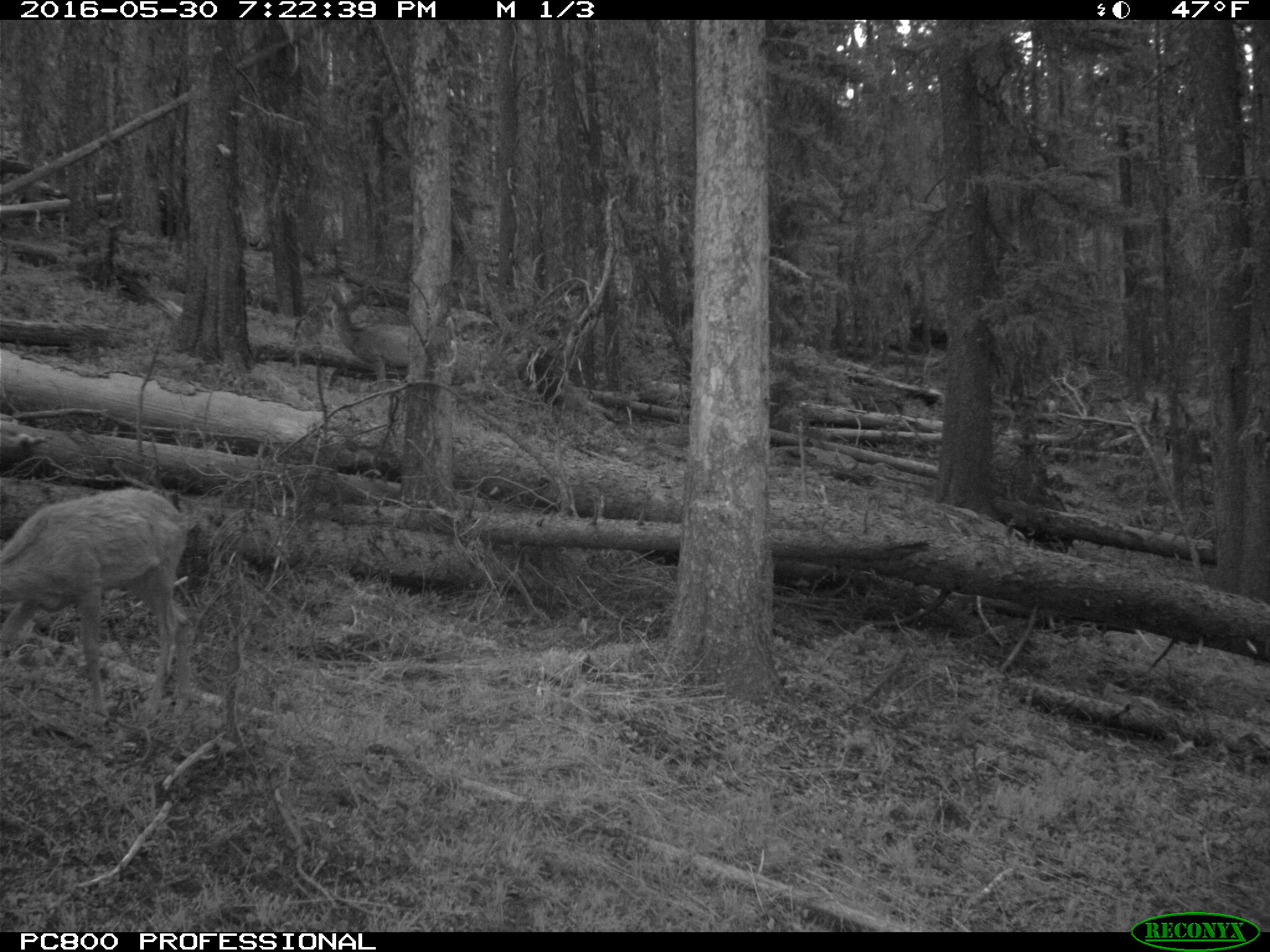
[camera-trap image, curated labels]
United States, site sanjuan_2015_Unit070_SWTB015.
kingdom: Animalia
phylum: Chordata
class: Mammalia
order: Artiodactyla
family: Cervidae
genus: Odocoileus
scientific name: Odocoileus hemionus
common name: mule deer